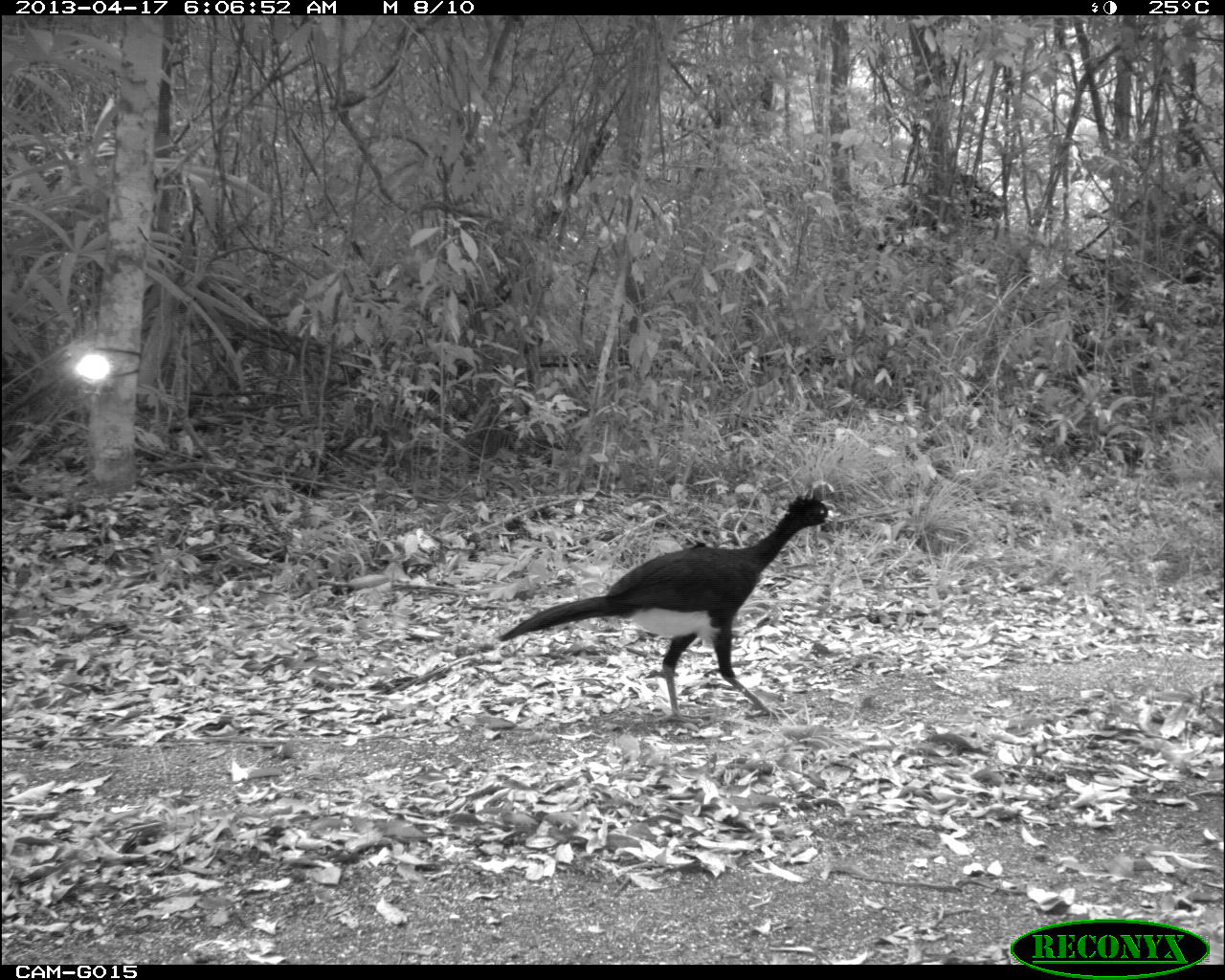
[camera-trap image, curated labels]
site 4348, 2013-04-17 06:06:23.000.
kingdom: Animalia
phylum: Chordata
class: Aves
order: Galliformes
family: Cracidae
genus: Crax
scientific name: Crax rubra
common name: great curassow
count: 3